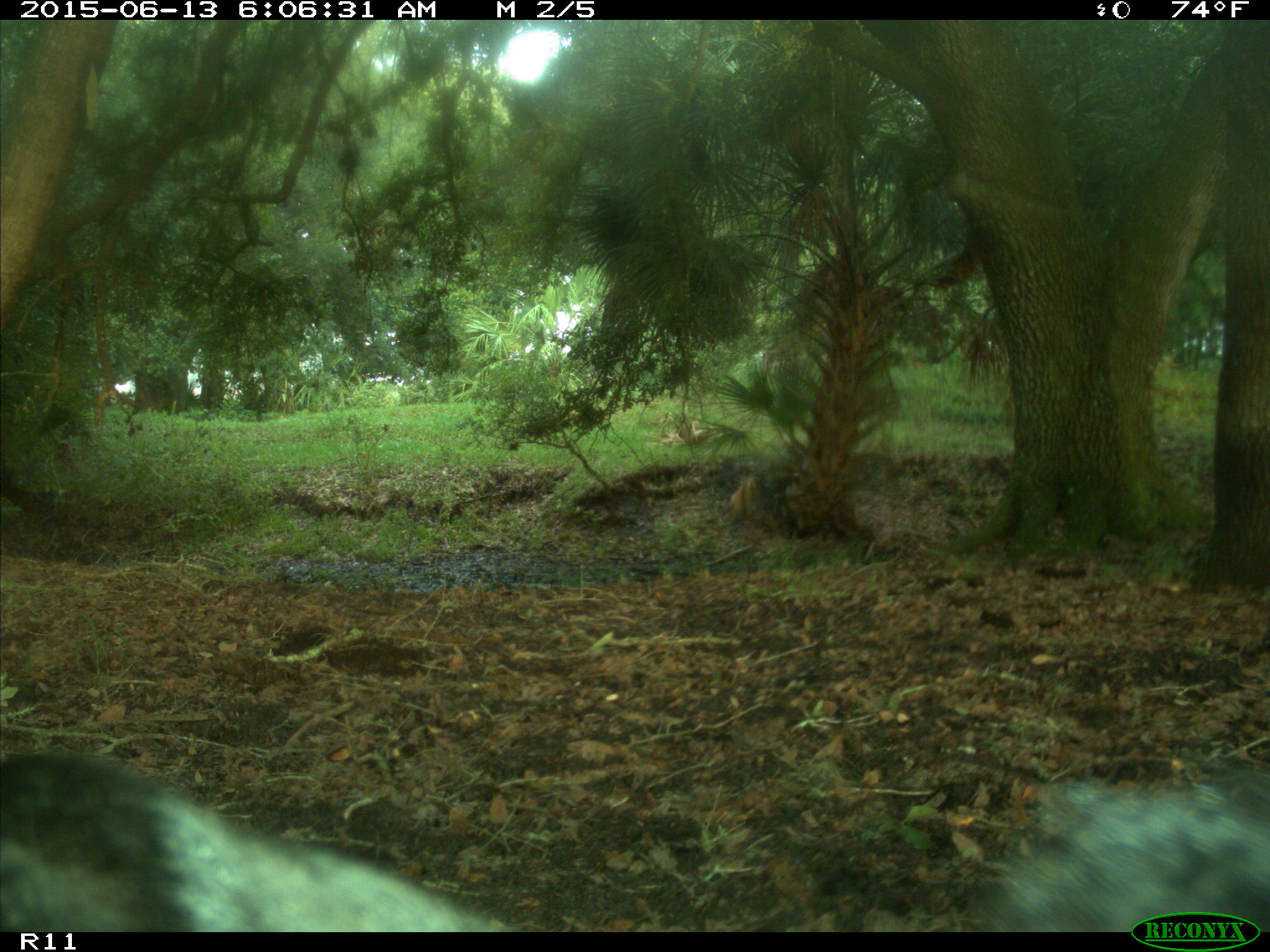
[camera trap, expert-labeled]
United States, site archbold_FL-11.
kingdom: Animalia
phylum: Chordata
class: Mammalia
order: Artiodactyla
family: Bovidae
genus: Bos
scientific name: Bos taurus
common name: domestic cow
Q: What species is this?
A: Bos taurus (domestic cow).